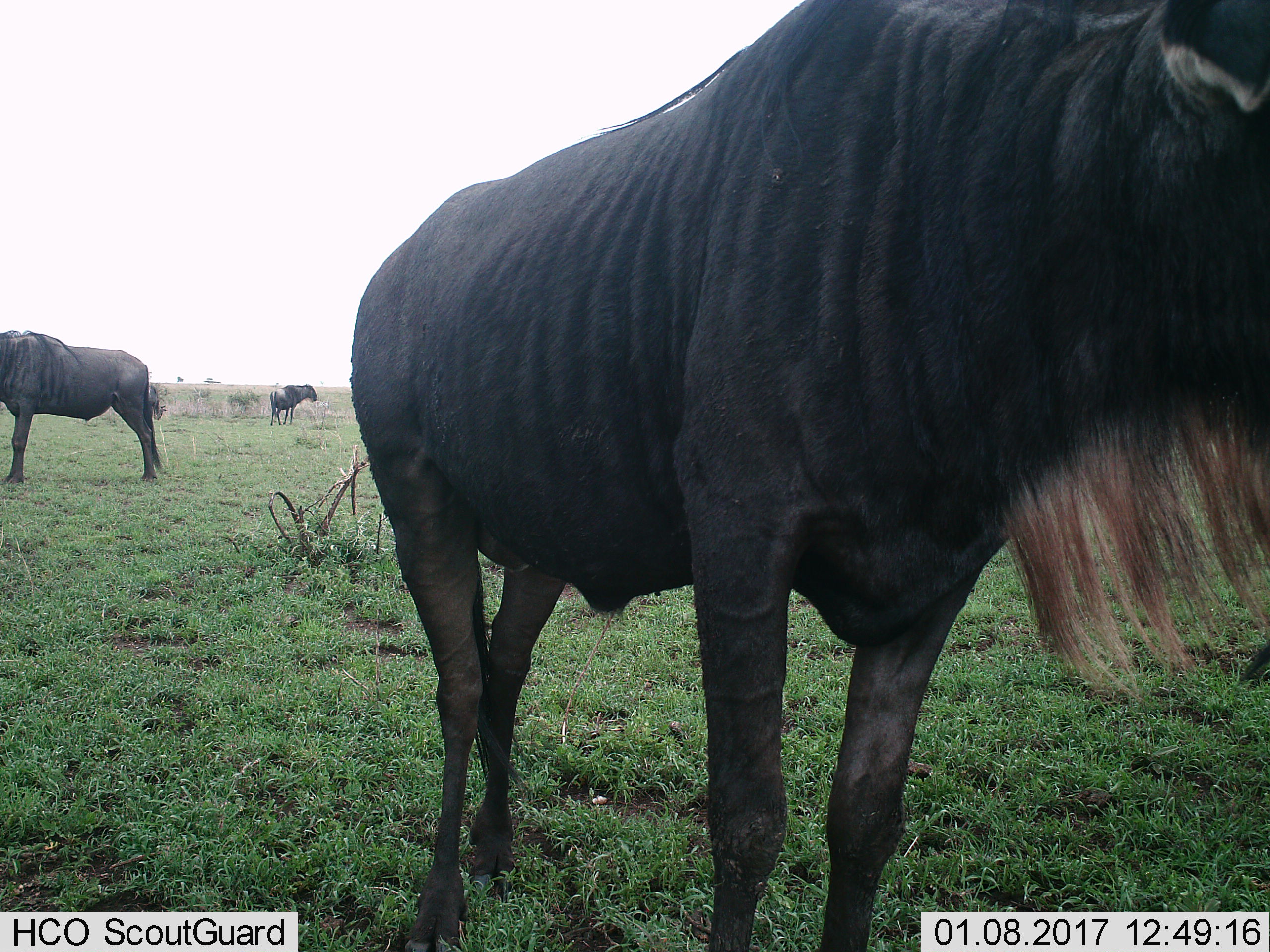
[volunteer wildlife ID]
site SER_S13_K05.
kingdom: Animalia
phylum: Chordata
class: Mammalia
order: Artiodactyla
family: Bovidae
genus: Connochaetes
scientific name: Connochaetes taurinus taurinus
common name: blue wildebeest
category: wildebeestblue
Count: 4.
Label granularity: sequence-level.